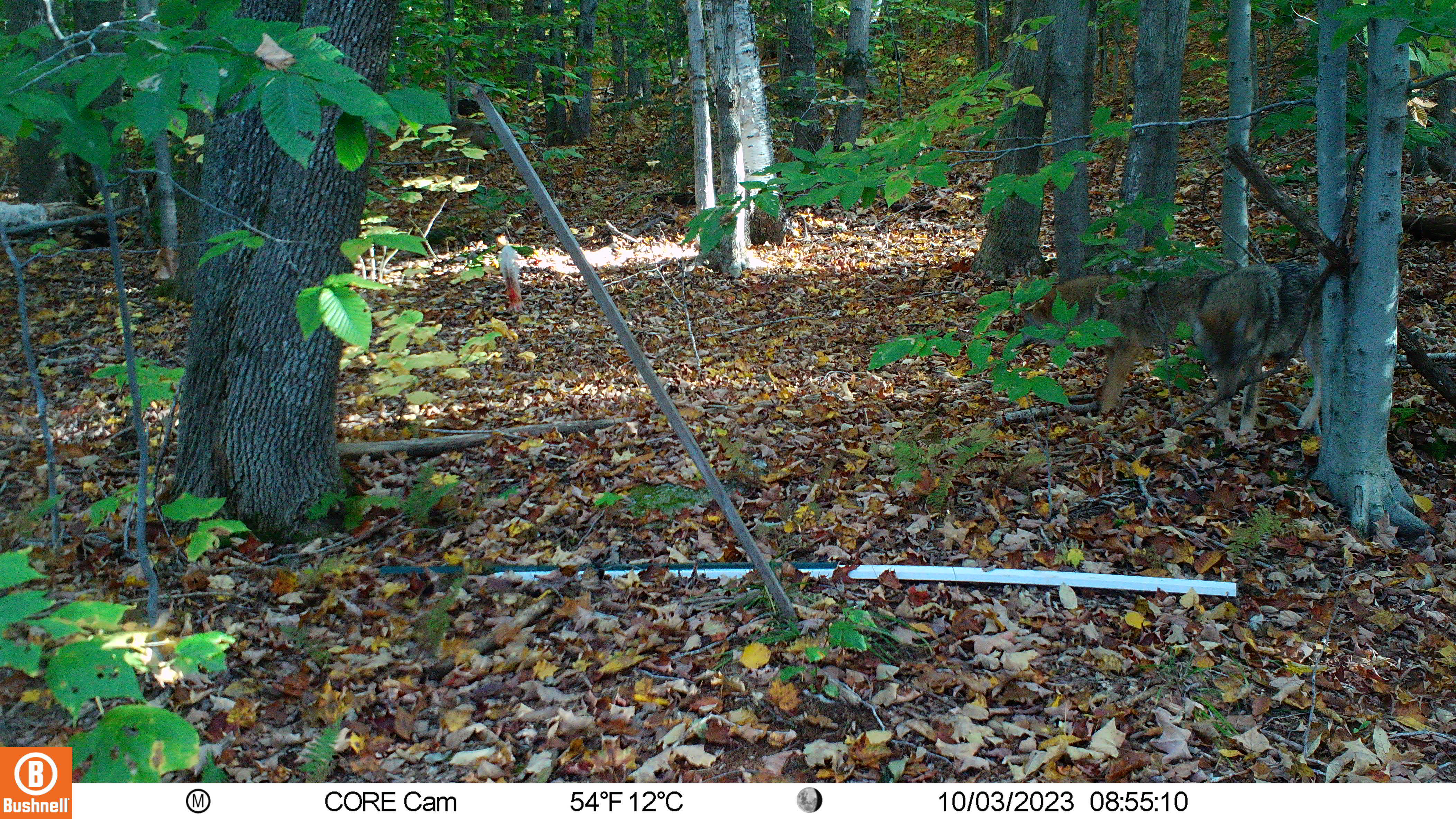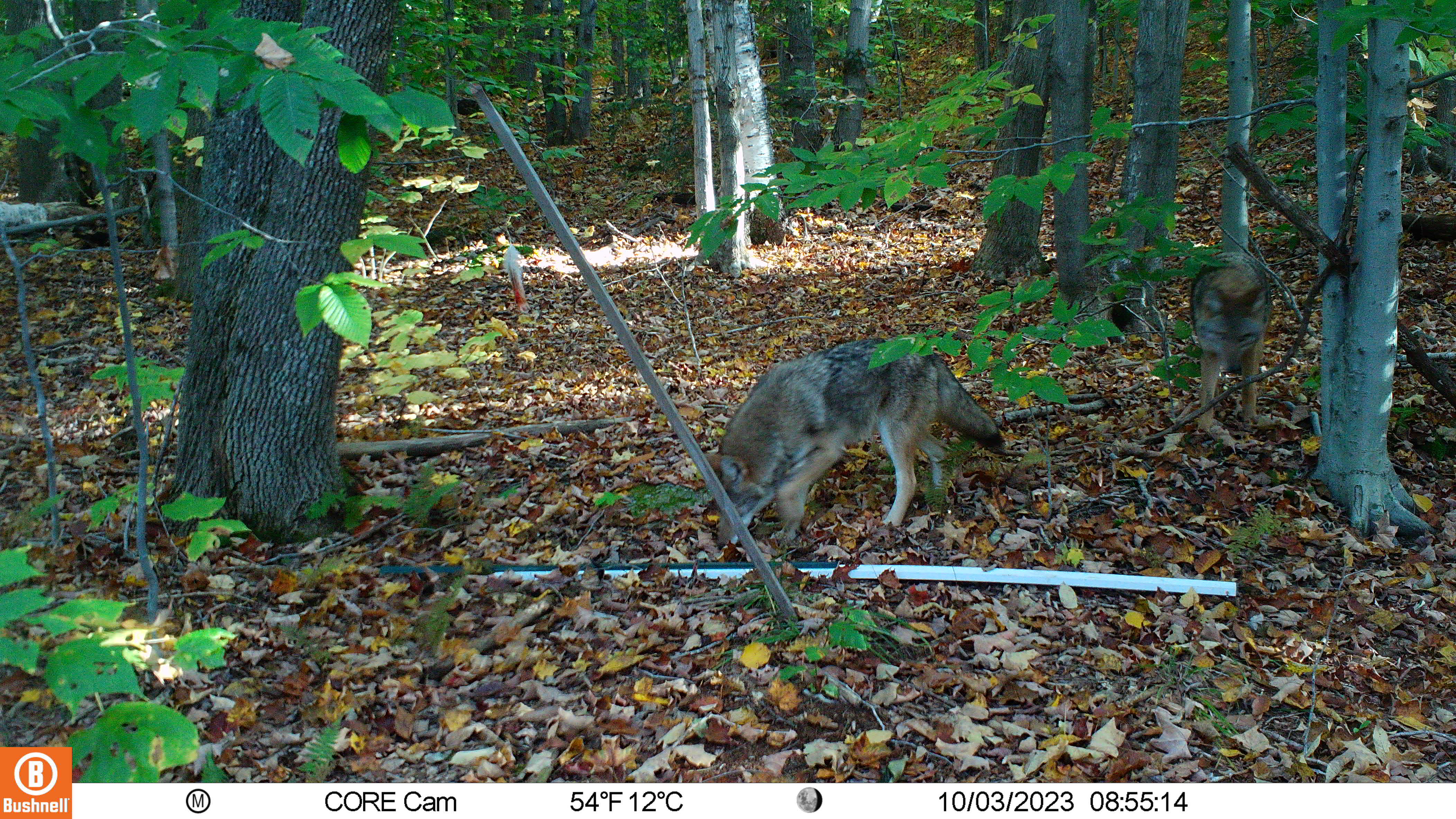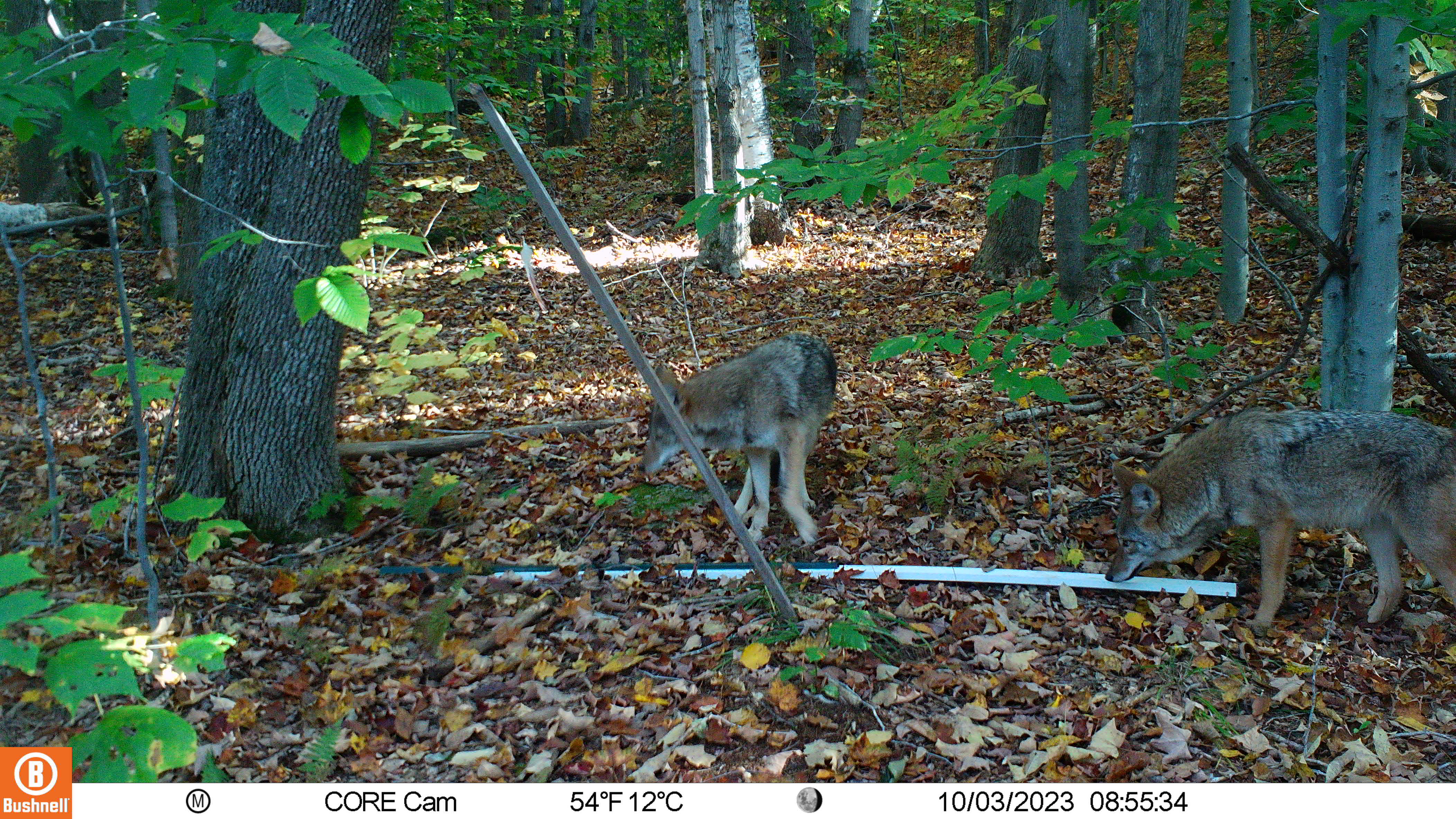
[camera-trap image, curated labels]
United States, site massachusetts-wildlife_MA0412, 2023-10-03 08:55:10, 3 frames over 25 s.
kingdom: Animalia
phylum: Chordata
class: Mammalia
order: Carnivora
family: Canidae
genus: Canis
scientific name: Canis latrans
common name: coyote